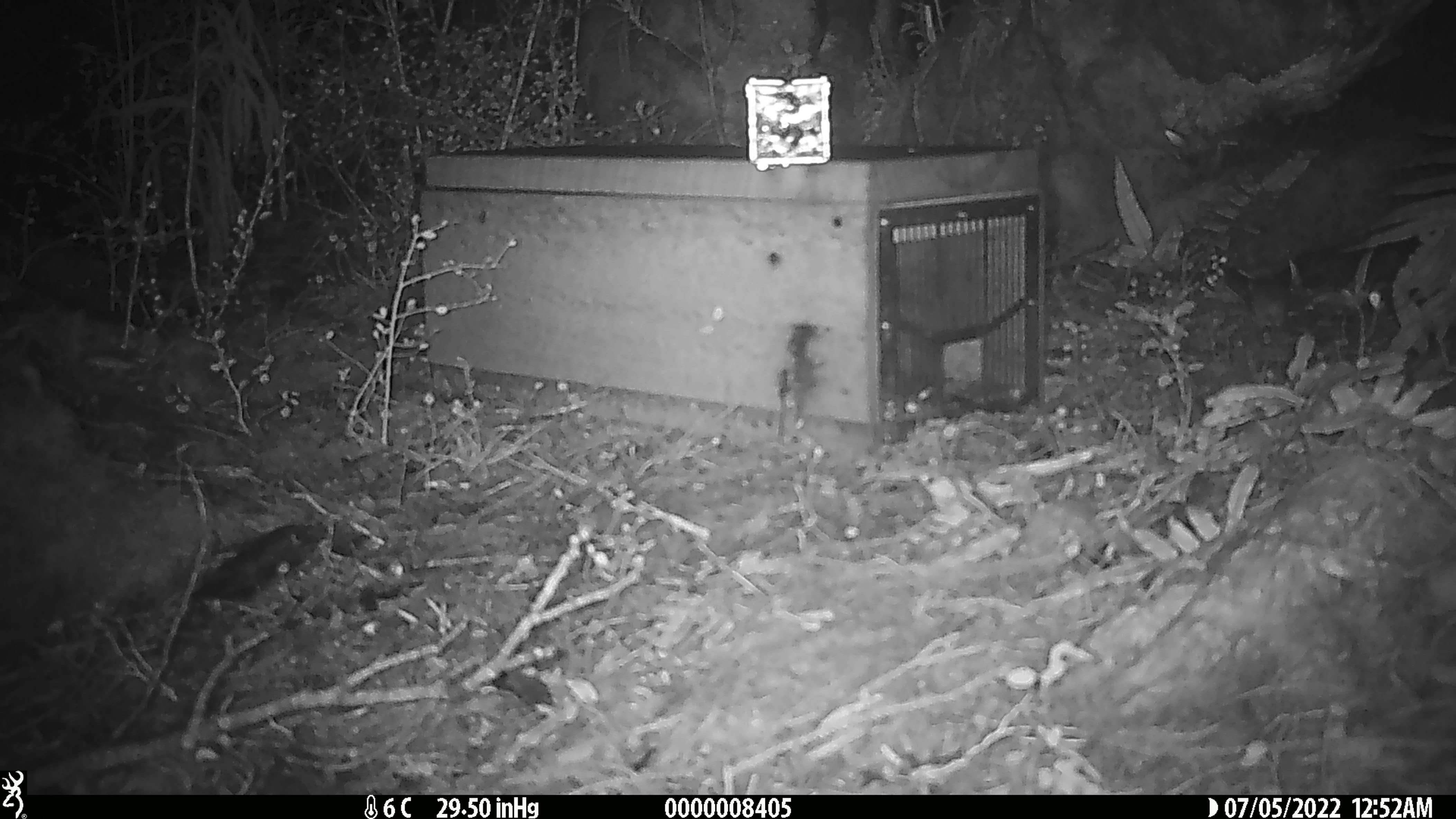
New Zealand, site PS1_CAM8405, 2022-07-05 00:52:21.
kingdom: Animalia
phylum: Chordata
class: Mammalia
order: Rodentia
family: Muridae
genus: Mus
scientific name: Mus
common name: mouse